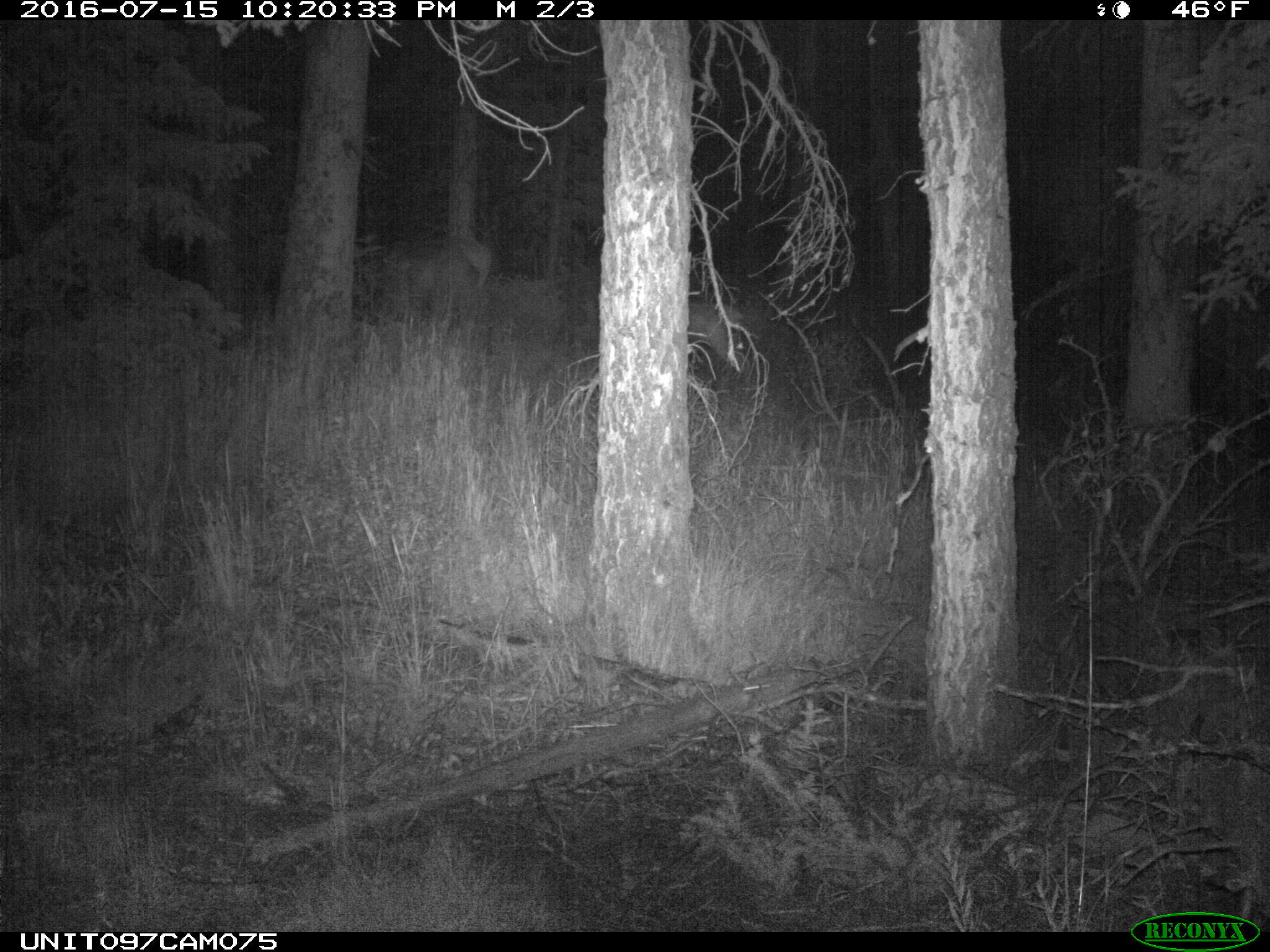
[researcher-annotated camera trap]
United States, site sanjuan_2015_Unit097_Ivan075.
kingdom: Animalia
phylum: Chordata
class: Mammalia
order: Artiodactyla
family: Cervidae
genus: Cervus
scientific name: Cervus elaphus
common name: red deer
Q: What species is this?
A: Cervus elaphus (red deer).